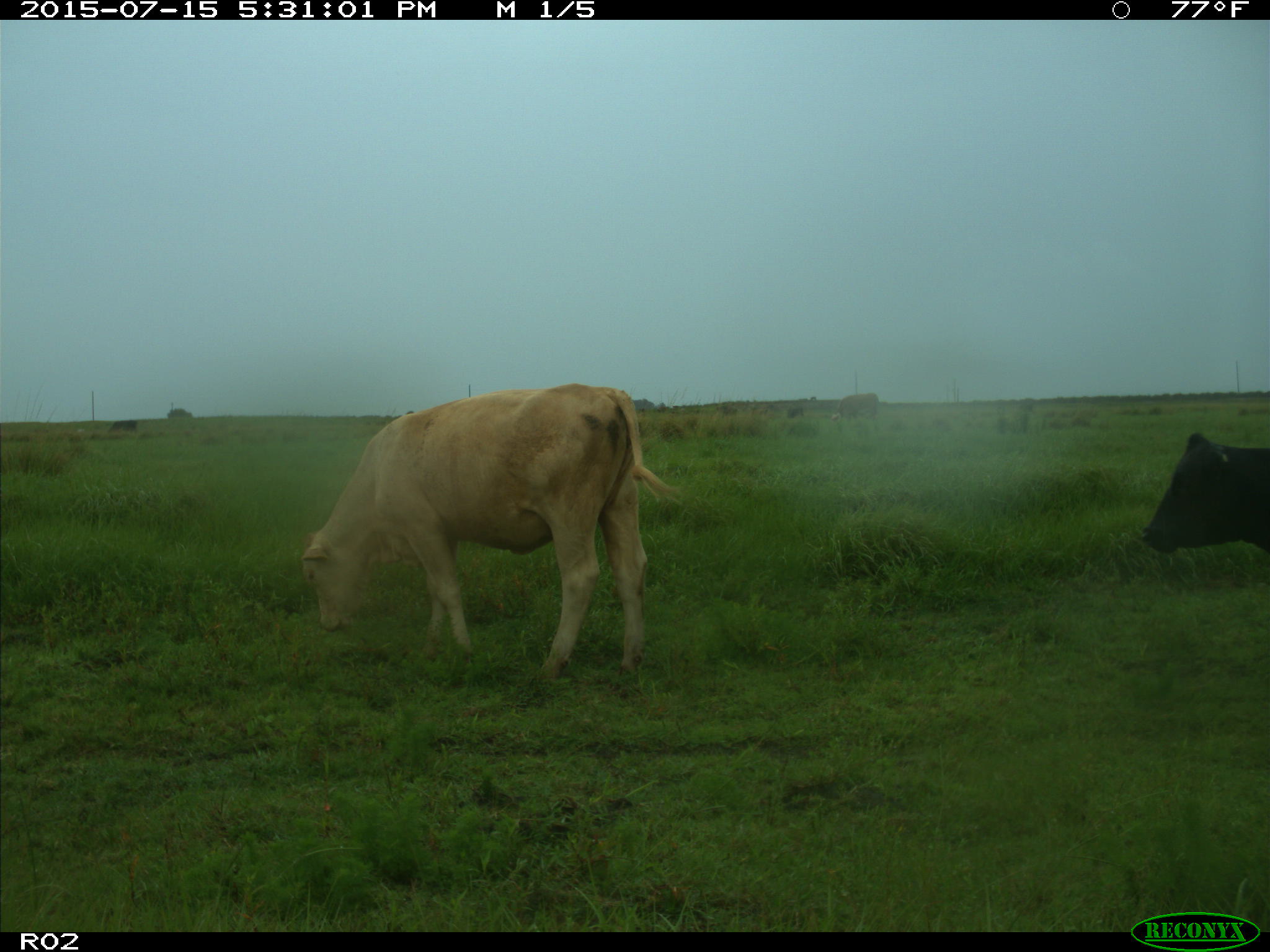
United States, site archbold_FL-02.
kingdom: Animalia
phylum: Chordata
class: Mammalia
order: Artiodactyla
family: Bovidae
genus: Bos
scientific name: Bos taurus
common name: domestic cow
Bos taurus (domestic cow).